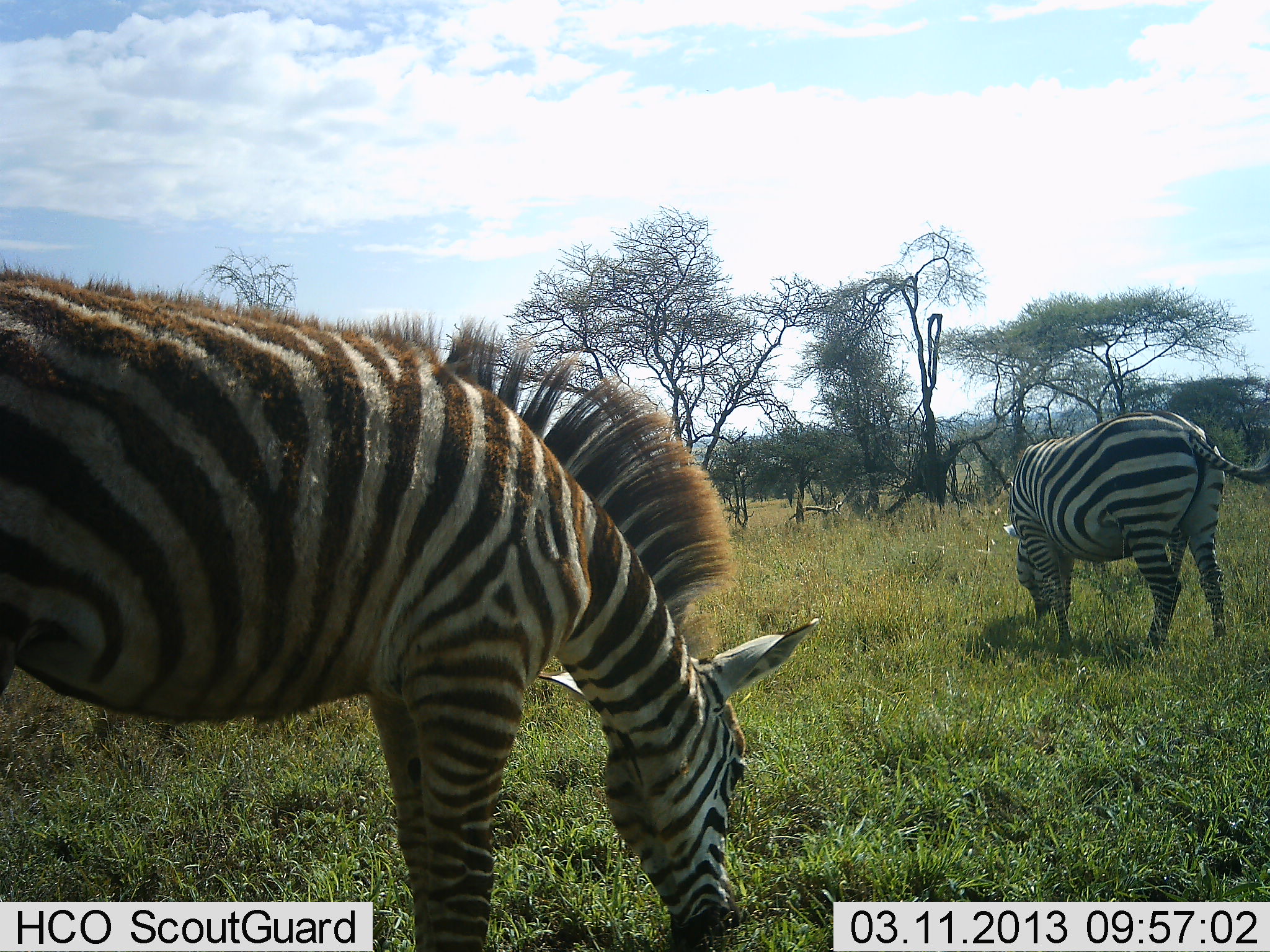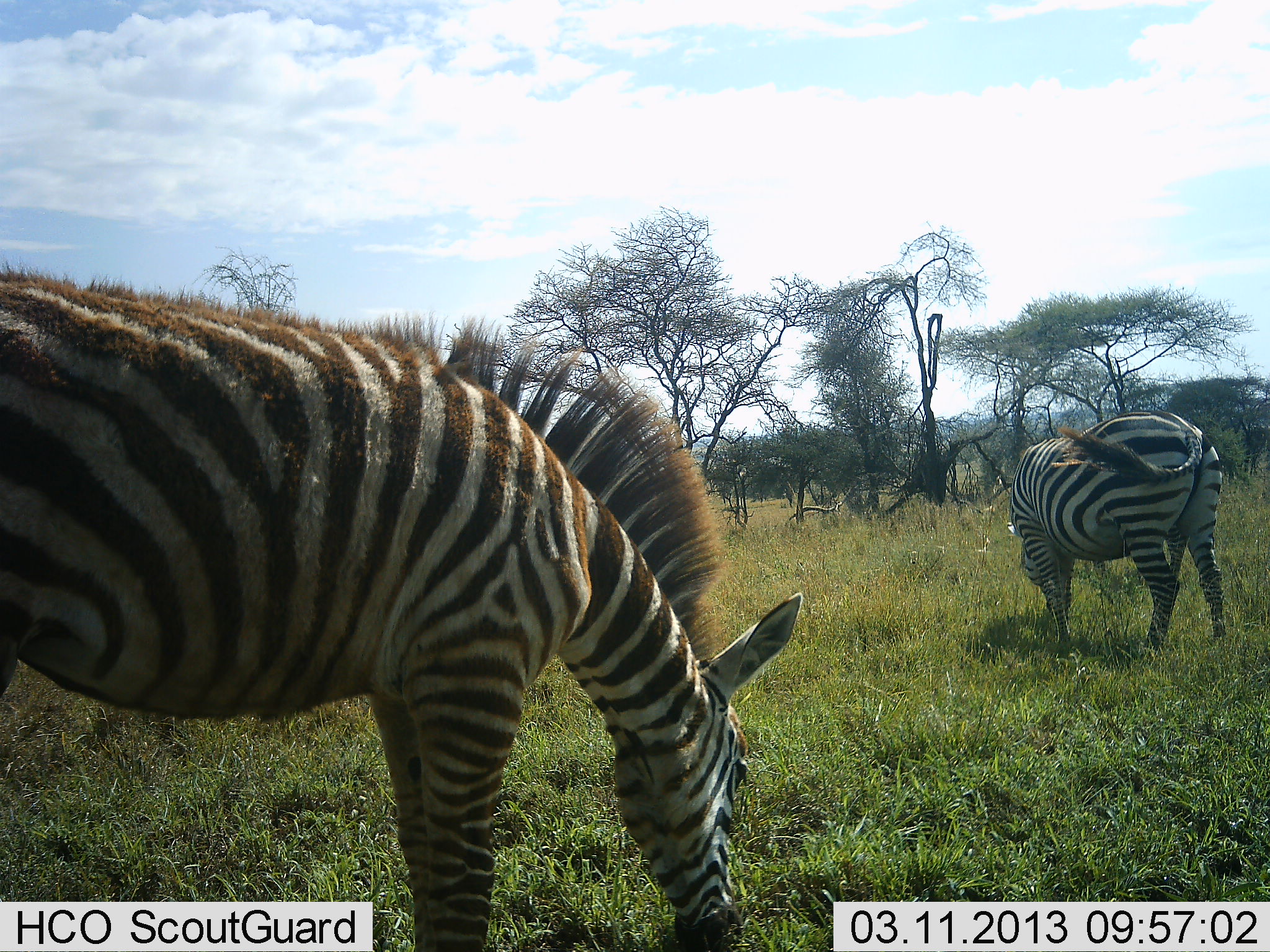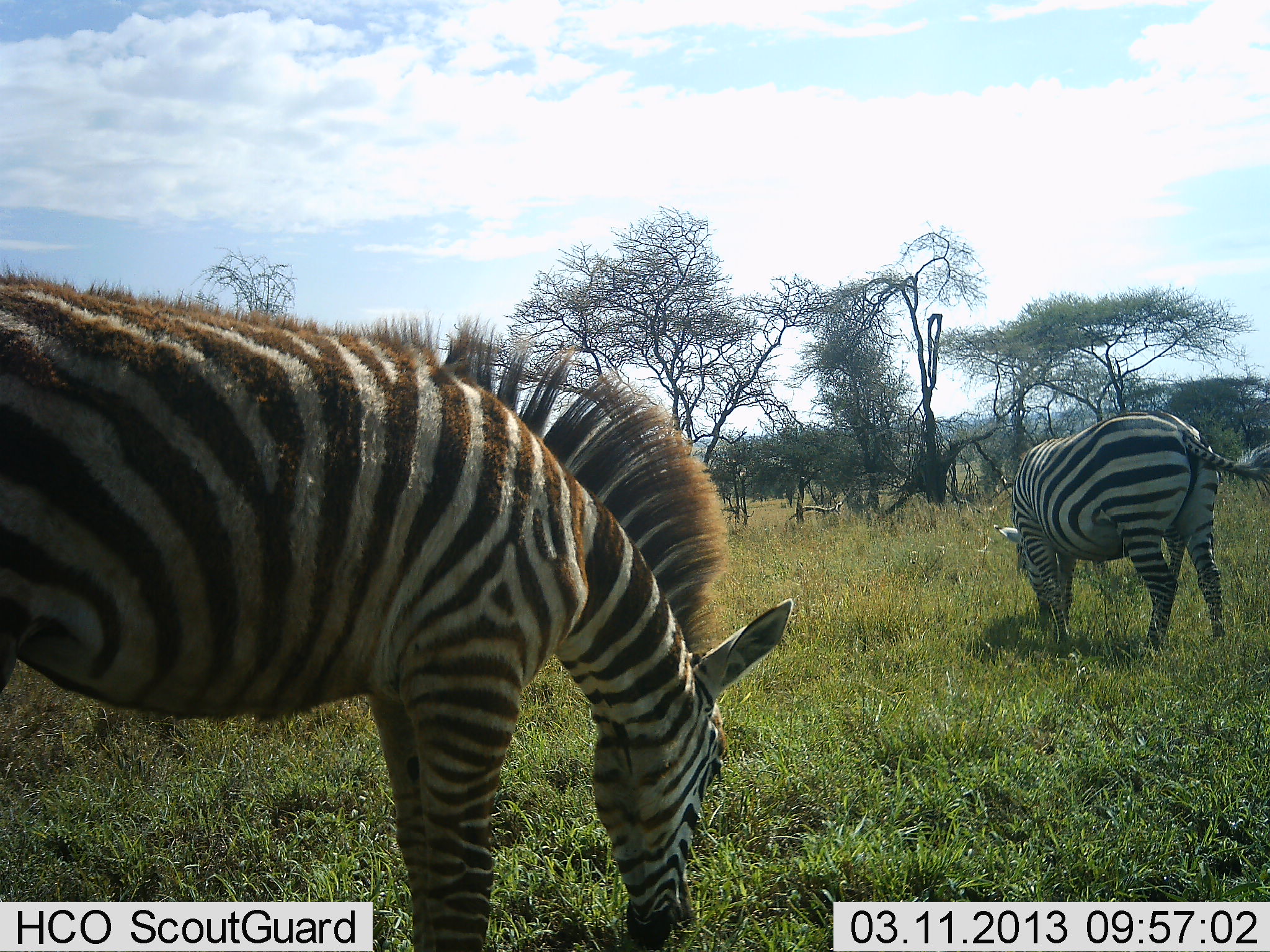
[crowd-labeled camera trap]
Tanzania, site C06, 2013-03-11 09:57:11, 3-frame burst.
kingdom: Animalia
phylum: Chordata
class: Mammalia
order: Perissodactyla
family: Equidae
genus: Equus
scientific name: Equus quagga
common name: plains zebra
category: zebra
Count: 2.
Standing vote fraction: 23%.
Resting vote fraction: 0%.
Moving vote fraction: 0%.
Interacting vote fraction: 0%.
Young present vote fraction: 7%.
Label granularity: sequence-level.